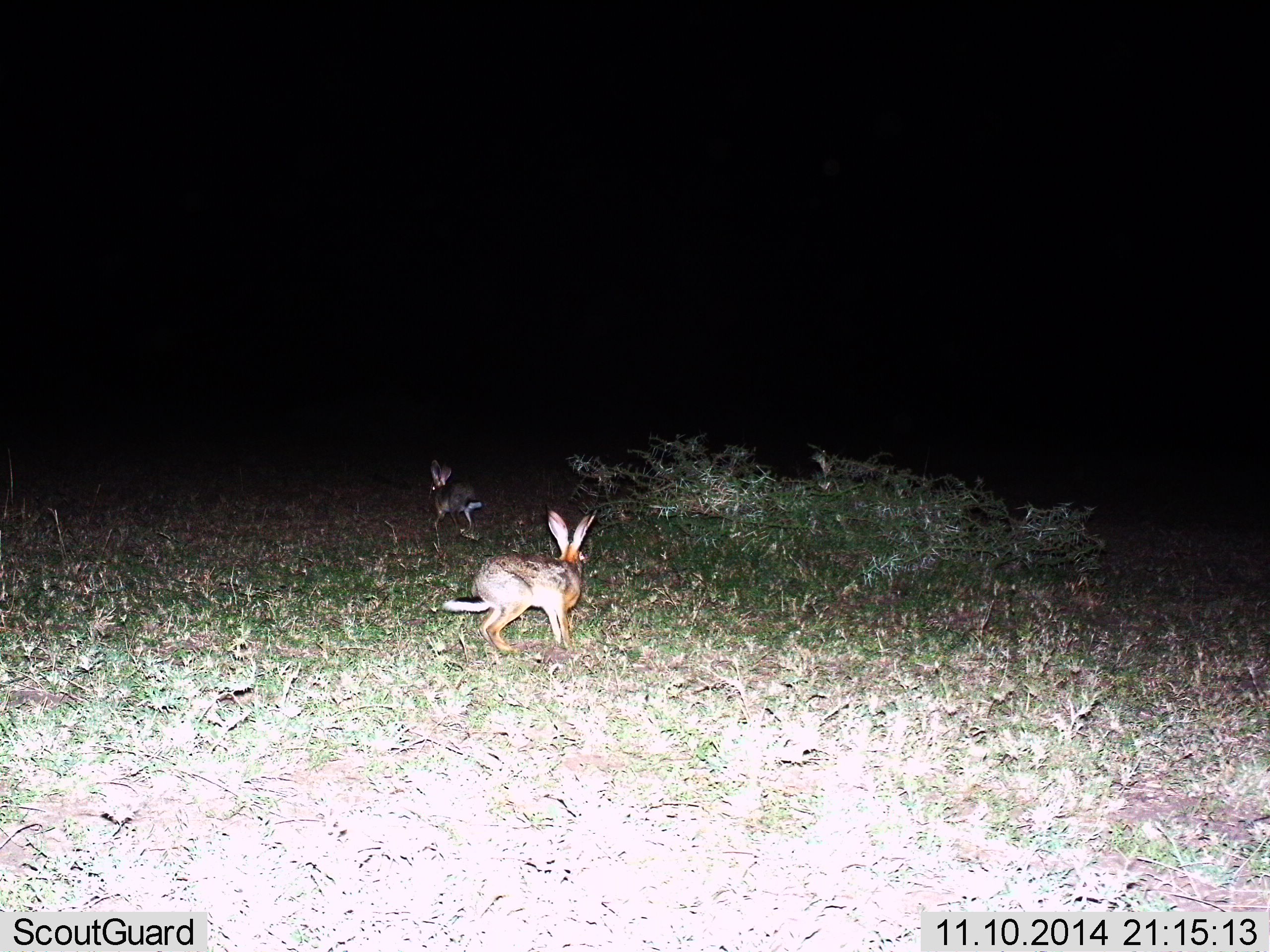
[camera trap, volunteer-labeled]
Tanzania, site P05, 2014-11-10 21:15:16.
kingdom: Animalia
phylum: Chordata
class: Mammalia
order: Lagomorpha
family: Leporidae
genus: Lepus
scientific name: Lepus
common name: hare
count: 2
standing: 50%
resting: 0%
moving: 50%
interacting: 0%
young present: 0%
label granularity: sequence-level